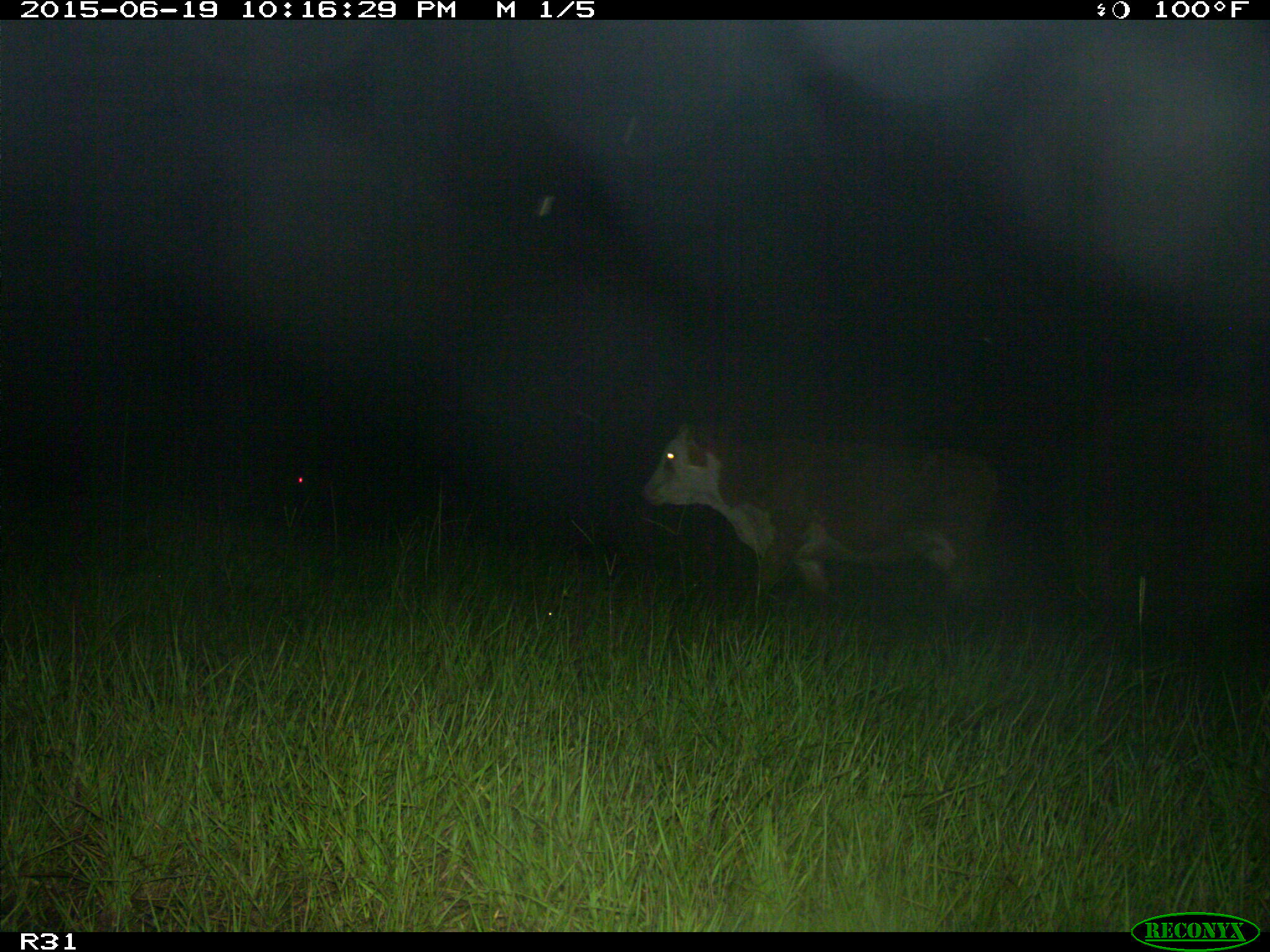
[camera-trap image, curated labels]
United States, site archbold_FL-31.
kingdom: Animalia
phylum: Chordata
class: Mammalia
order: Artiodactyla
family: Bovidae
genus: Bos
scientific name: Bos taurus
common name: domestic cow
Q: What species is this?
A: Bos taurus (domestic cow).